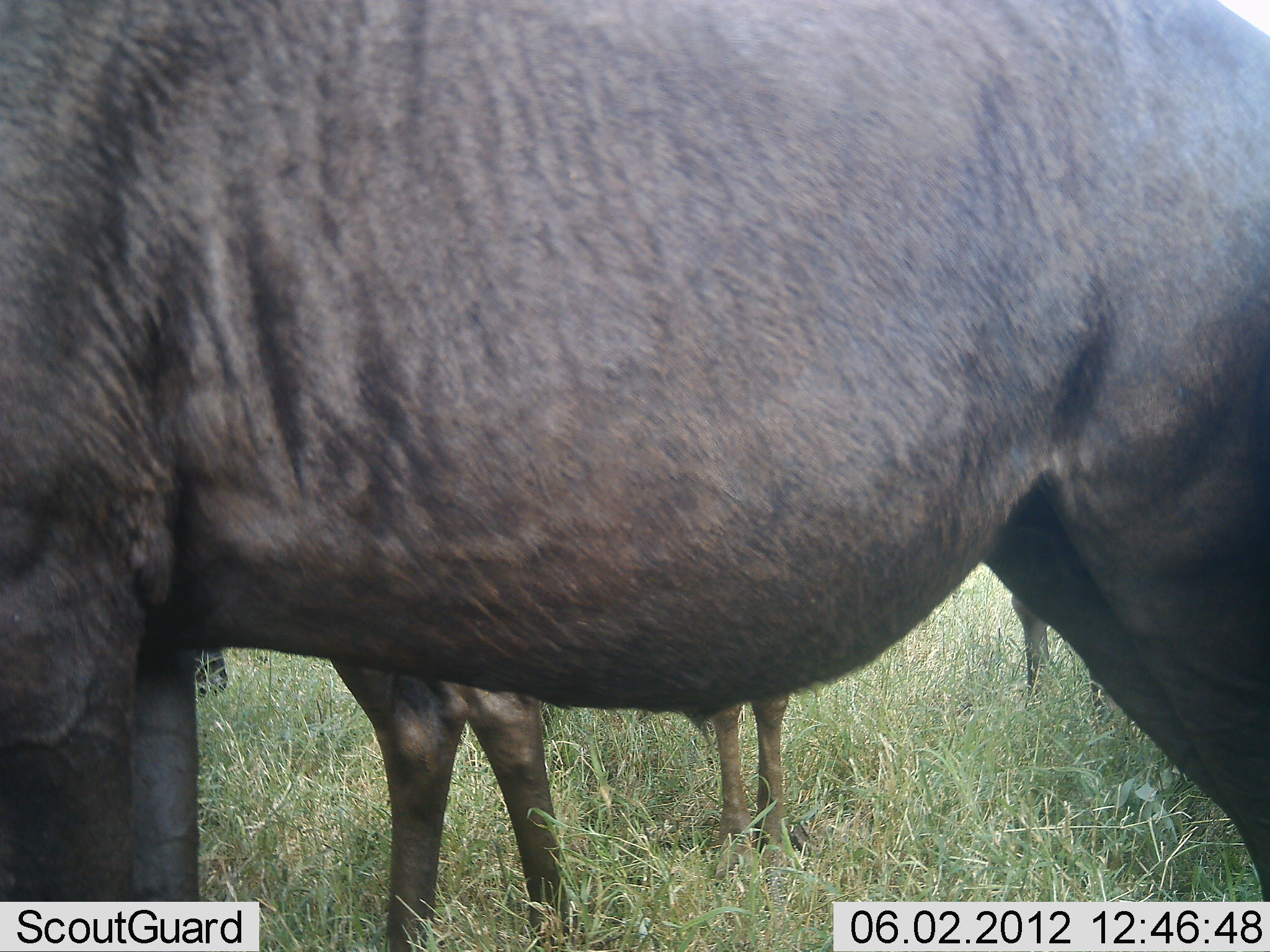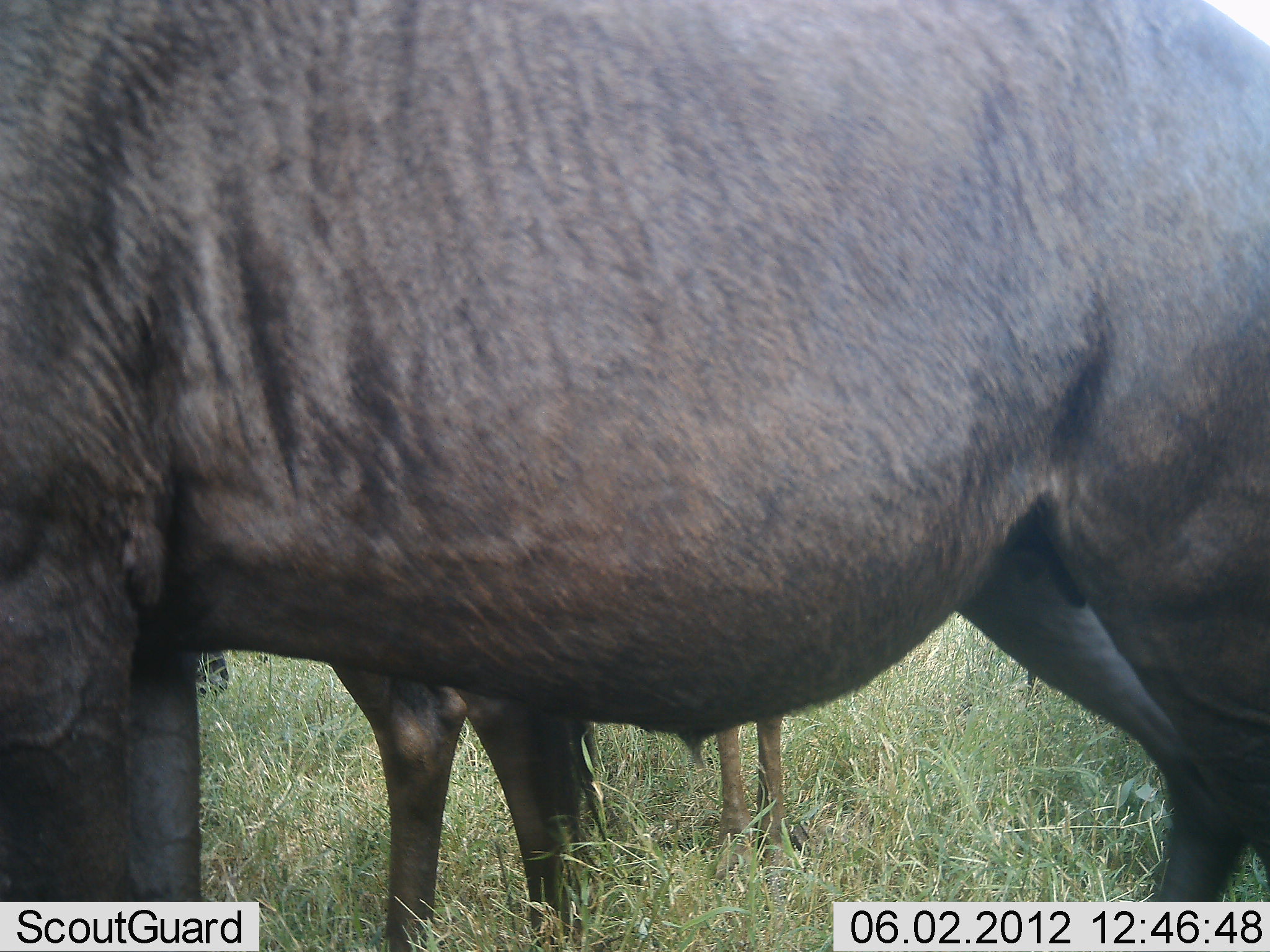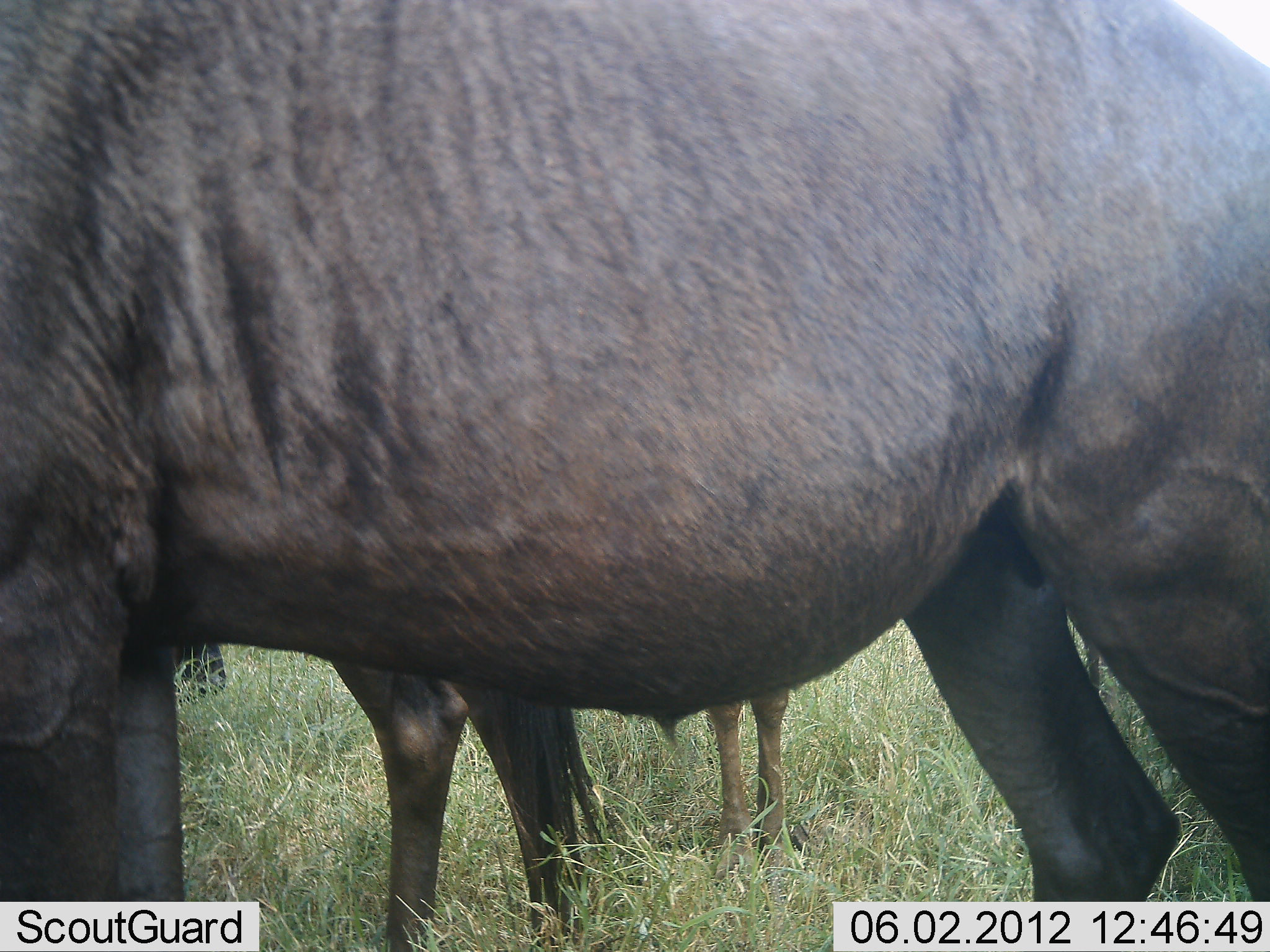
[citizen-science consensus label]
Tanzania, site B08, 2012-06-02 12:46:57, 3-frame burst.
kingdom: Animalia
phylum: Chordata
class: Mammalia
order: Artiodactyla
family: Bovidae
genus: Connochaetes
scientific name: Connochaetes taurinus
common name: blue wildebeest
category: wildebeest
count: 3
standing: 90%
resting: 0%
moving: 10%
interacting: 0%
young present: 20%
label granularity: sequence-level